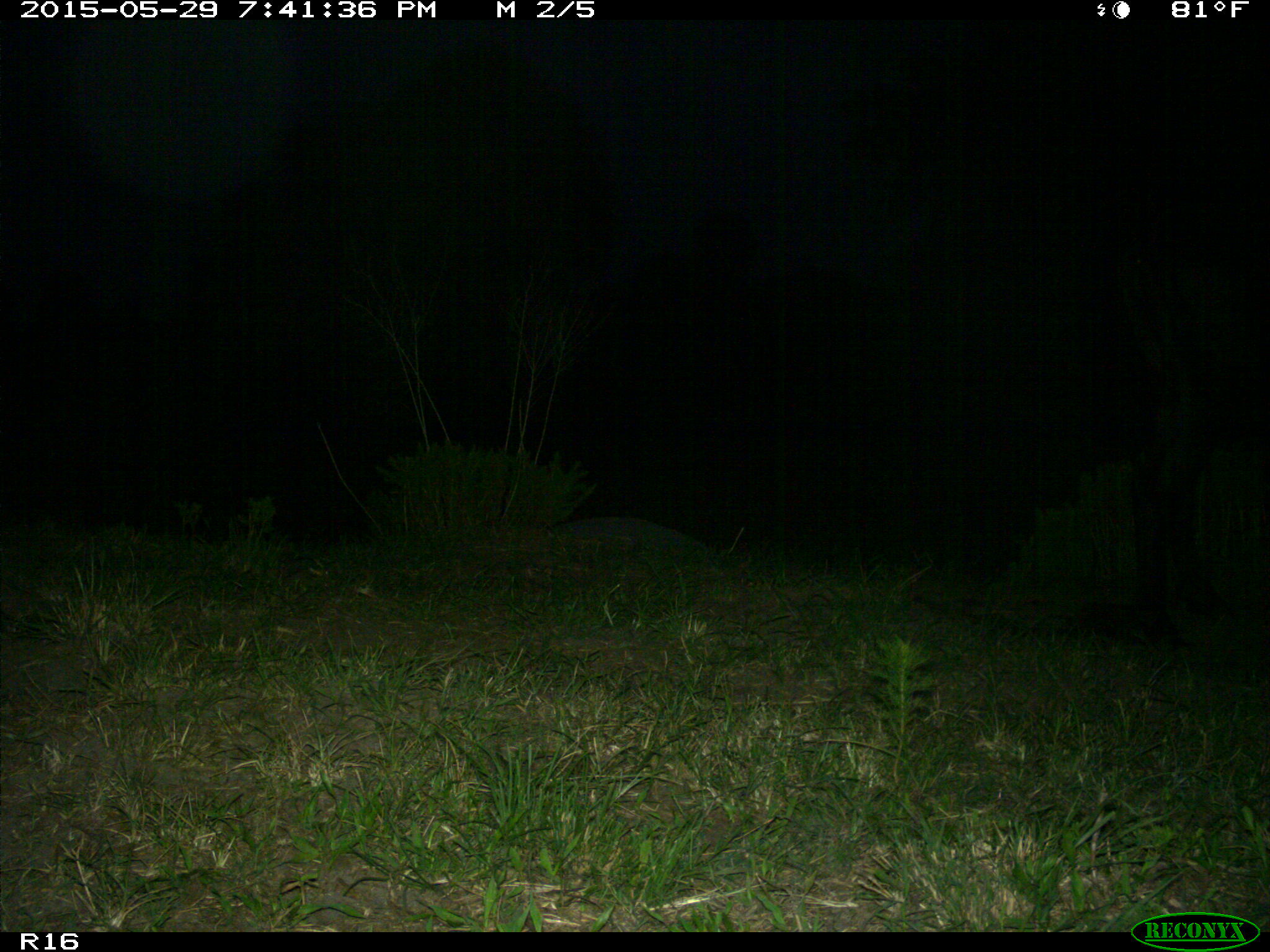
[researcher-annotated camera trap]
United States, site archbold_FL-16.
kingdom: Animalia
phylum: Chordata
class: Mammalia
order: Artiodactyla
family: Bovidae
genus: Bos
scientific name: Bos taurus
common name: domestic cow